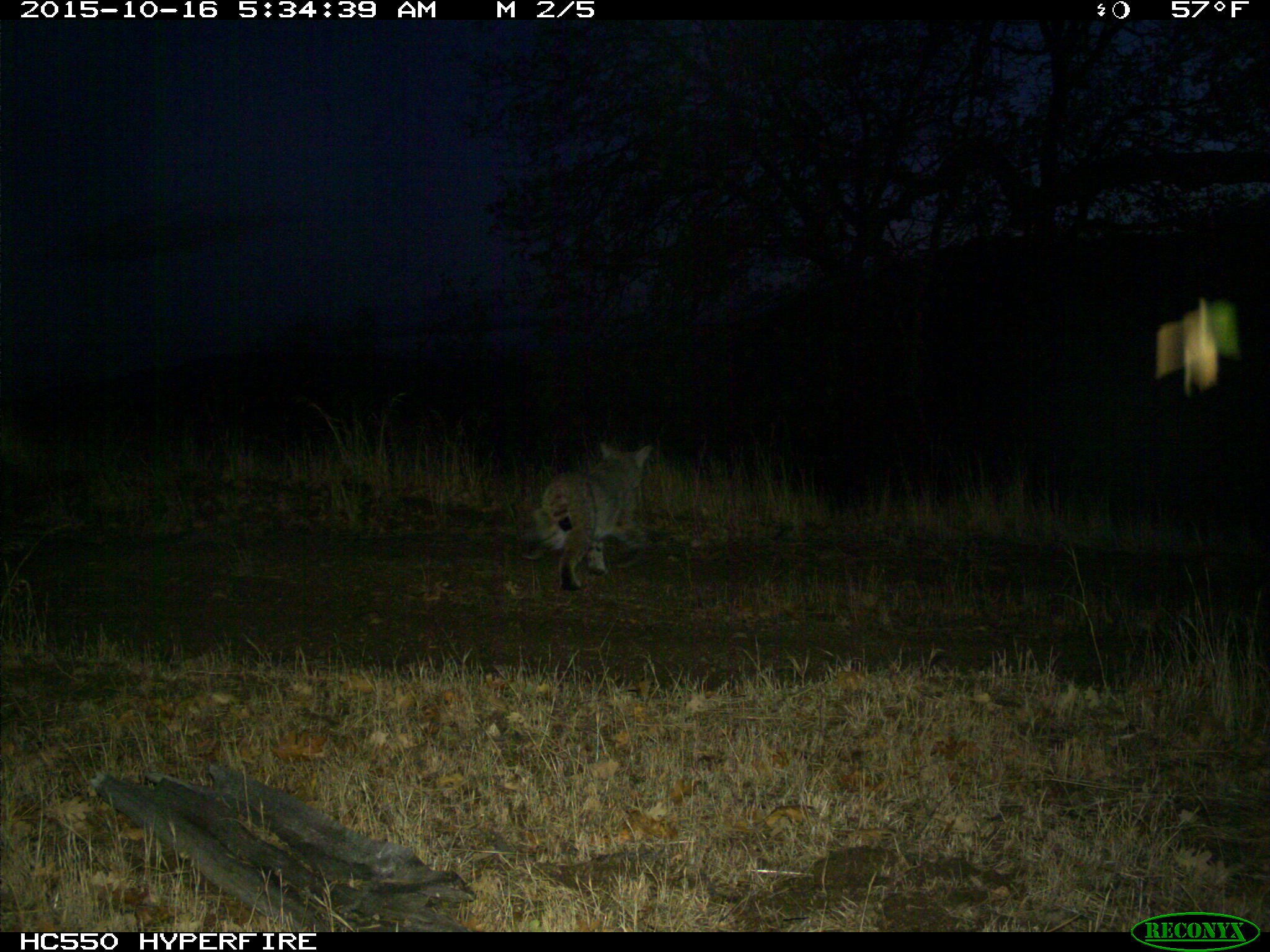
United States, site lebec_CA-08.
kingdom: Animalia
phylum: Chordata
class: Mammalia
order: Carnivora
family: Felidae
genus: Lynx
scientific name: Lynx rufus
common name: bobcat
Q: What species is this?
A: Lynx rufus (bobcat).